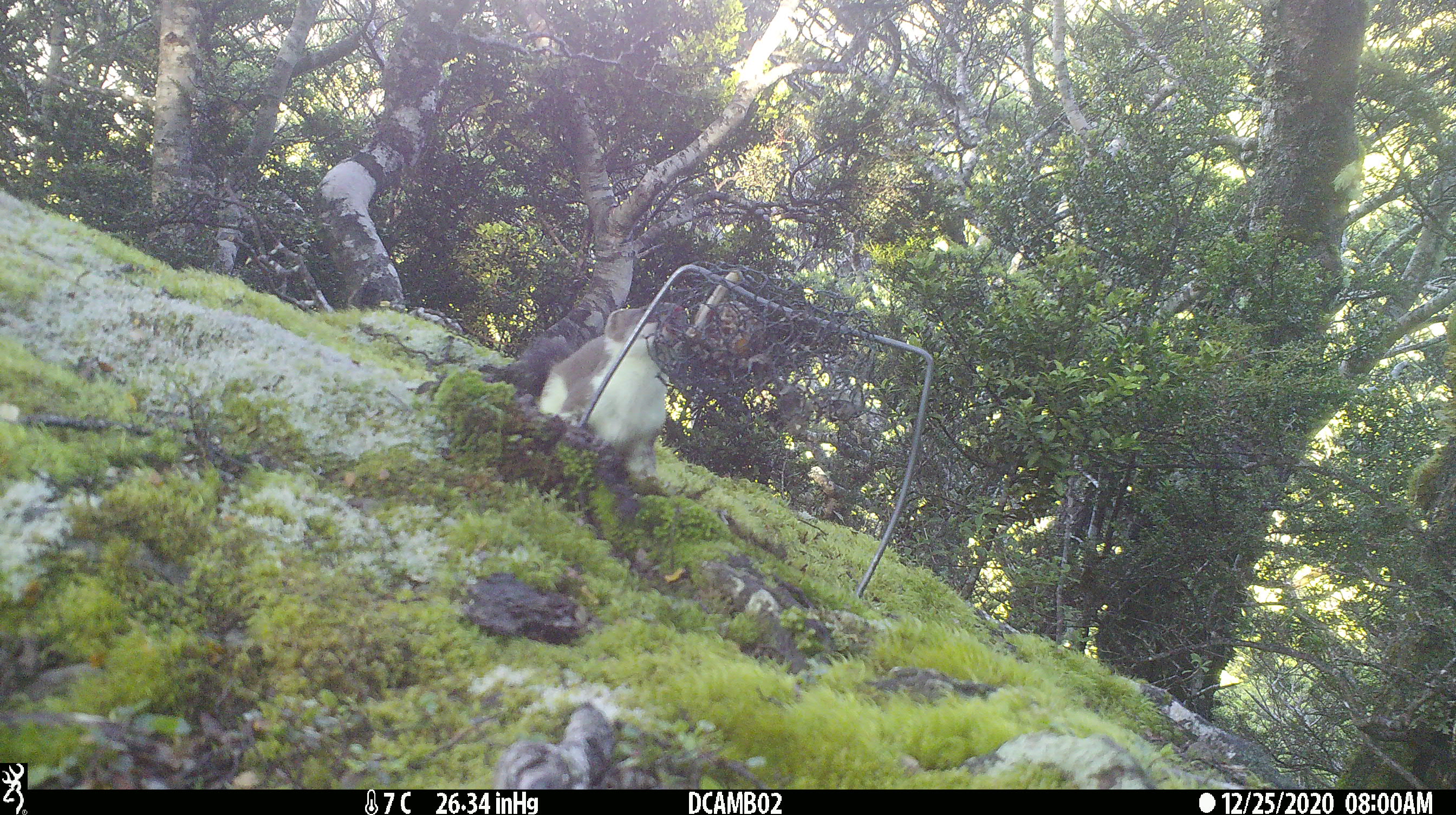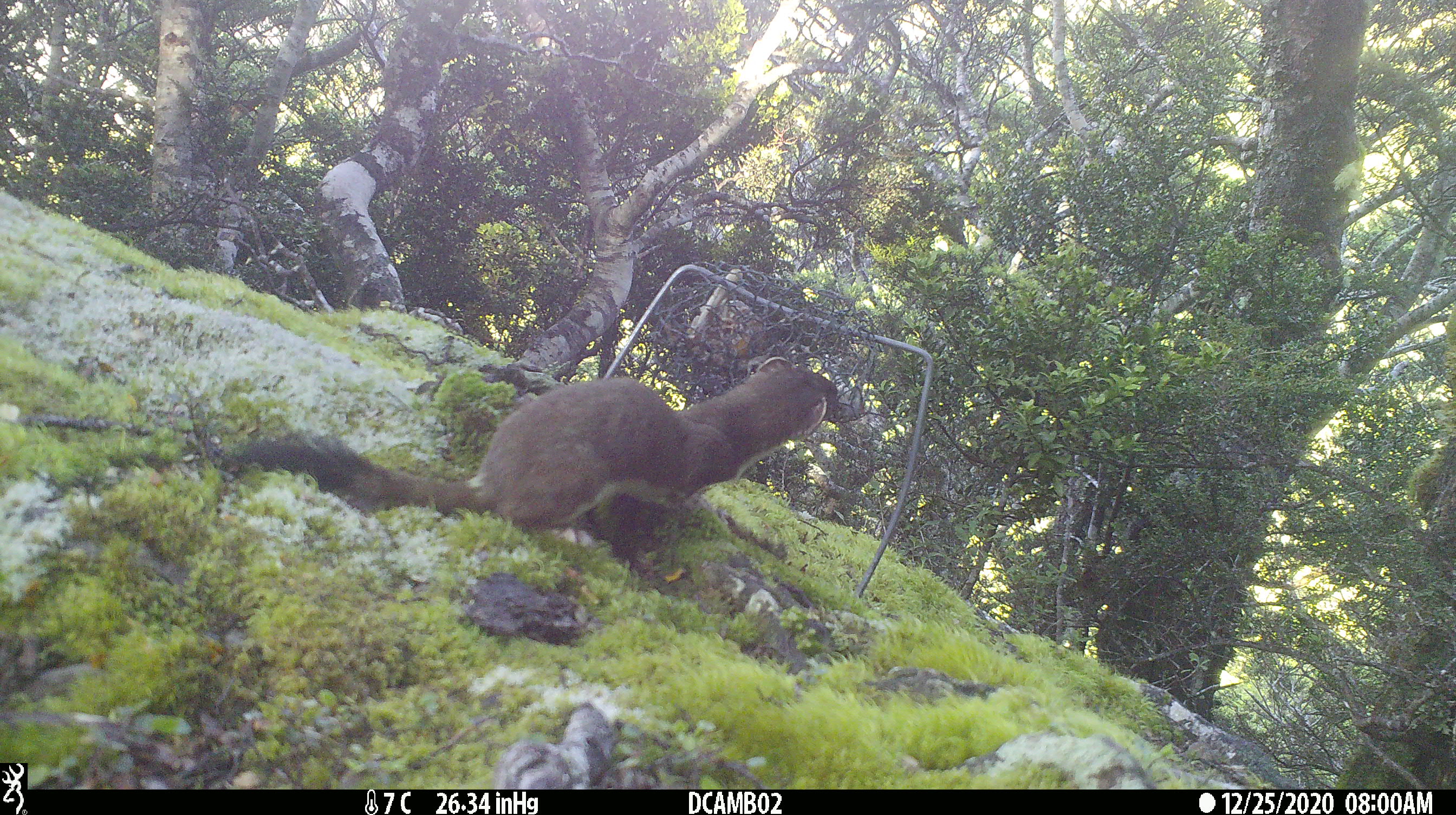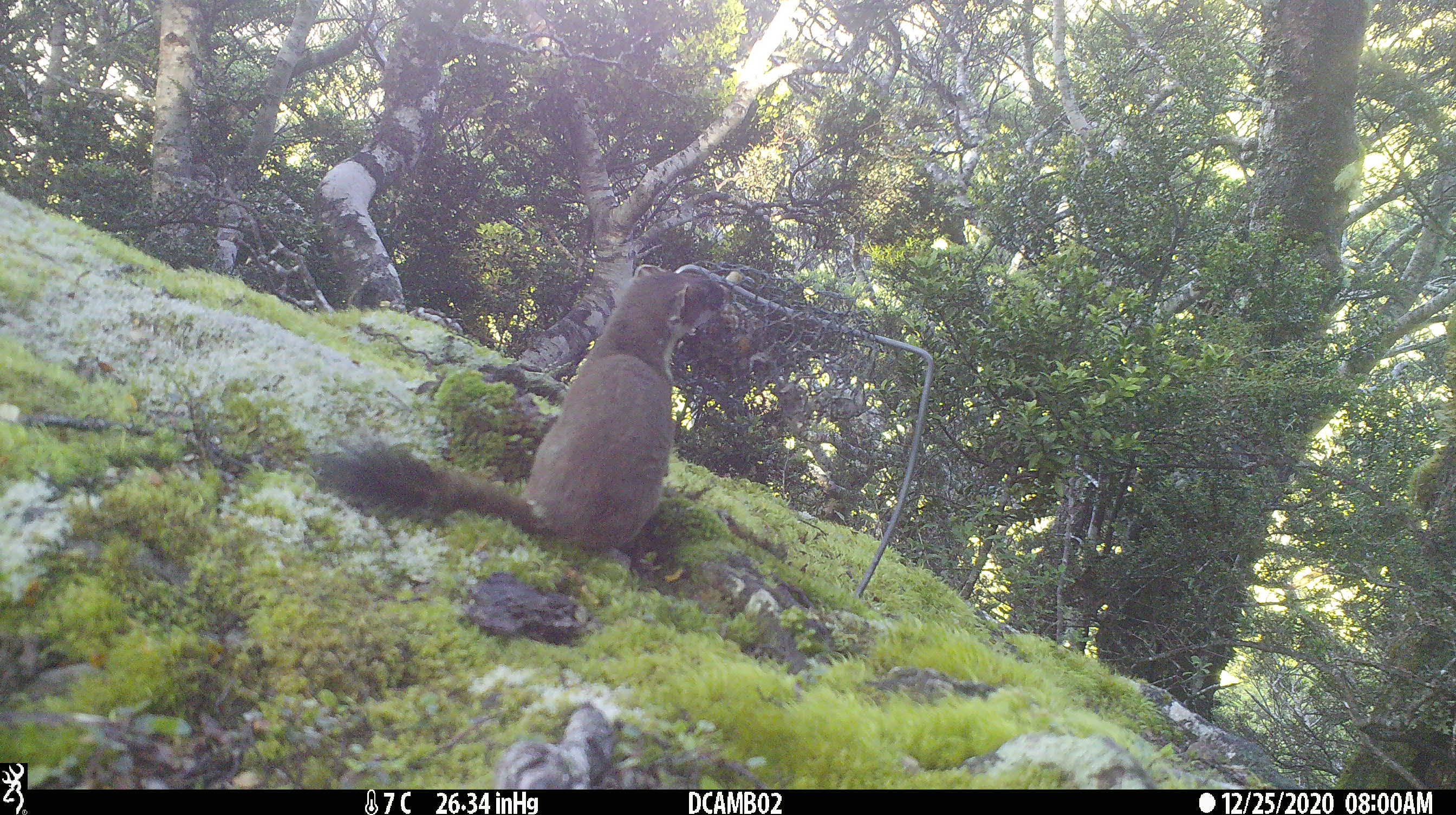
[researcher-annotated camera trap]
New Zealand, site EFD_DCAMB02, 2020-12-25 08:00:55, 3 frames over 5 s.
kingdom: Animalia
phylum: Chordata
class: Mammalia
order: Carnivora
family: Mustelidae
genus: Mustela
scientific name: Mustela erminea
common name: stoat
Stoat (Mustela erminea).